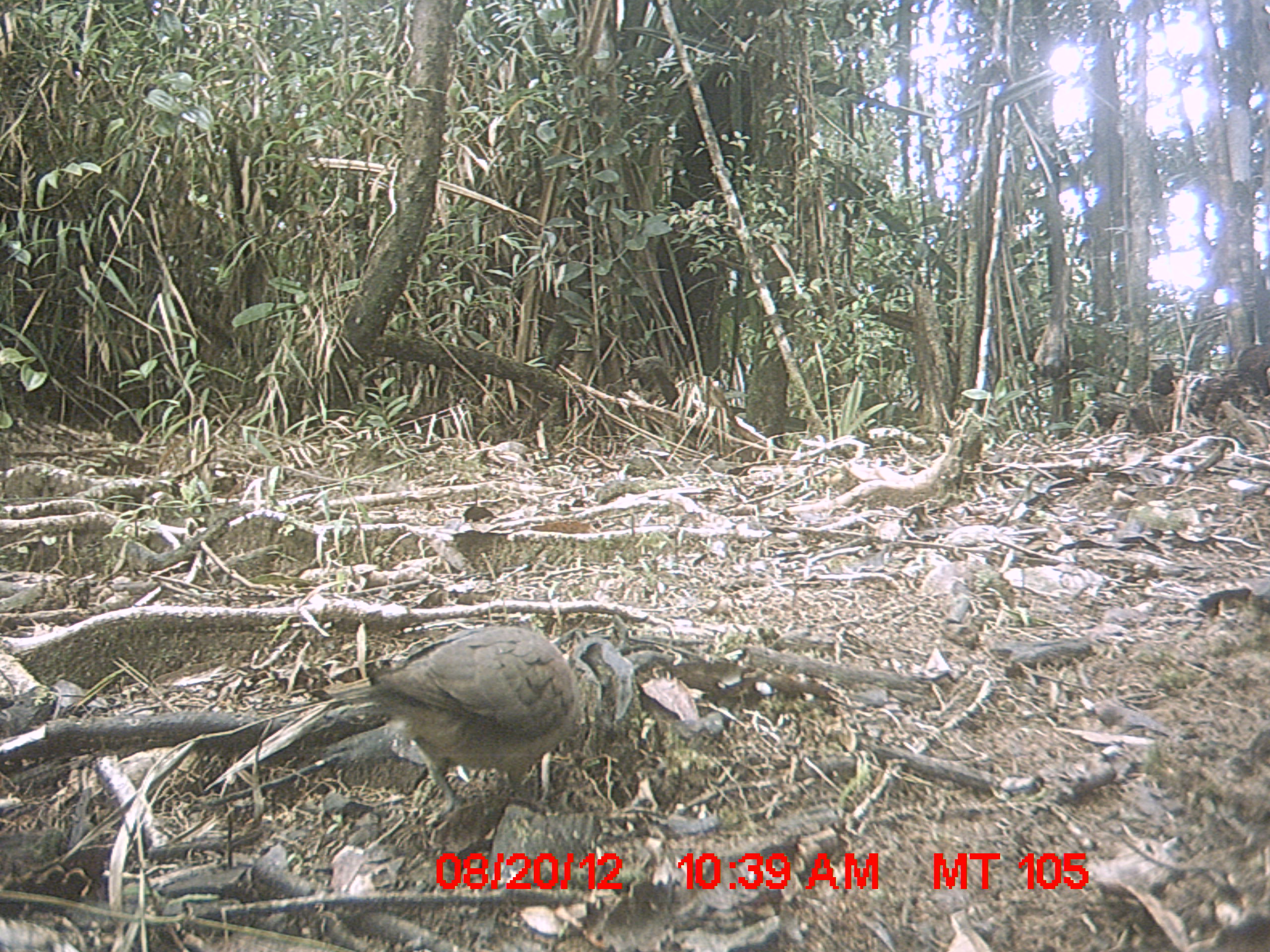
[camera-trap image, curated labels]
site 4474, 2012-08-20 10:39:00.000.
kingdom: Animalia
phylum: Chordata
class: Aves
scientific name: Aves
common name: bird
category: unknown bird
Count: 1.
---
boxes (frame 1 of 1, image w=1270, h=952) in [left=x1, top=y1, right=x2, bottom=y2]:
unknown bird: [left=325, top=624, right=580, bottom=816]